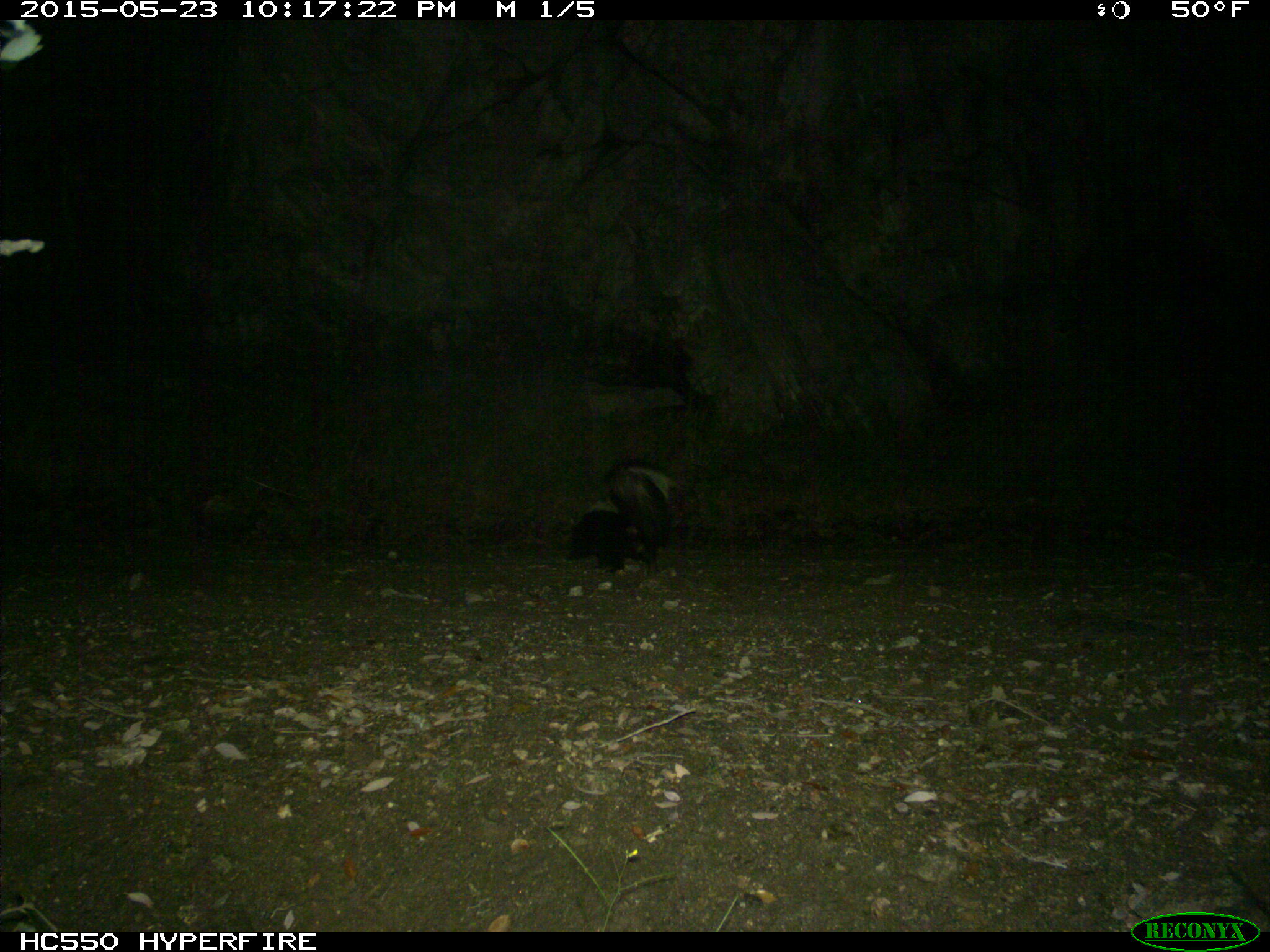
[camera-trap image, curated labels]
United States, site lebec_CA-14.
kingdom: Animalia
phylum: Chordata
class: Mammalia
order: Carnivora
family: Mephitidae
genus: Mephitis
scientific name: Mephitis mephitis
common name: striped skunk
Mephitis mephitis (striped skunk).